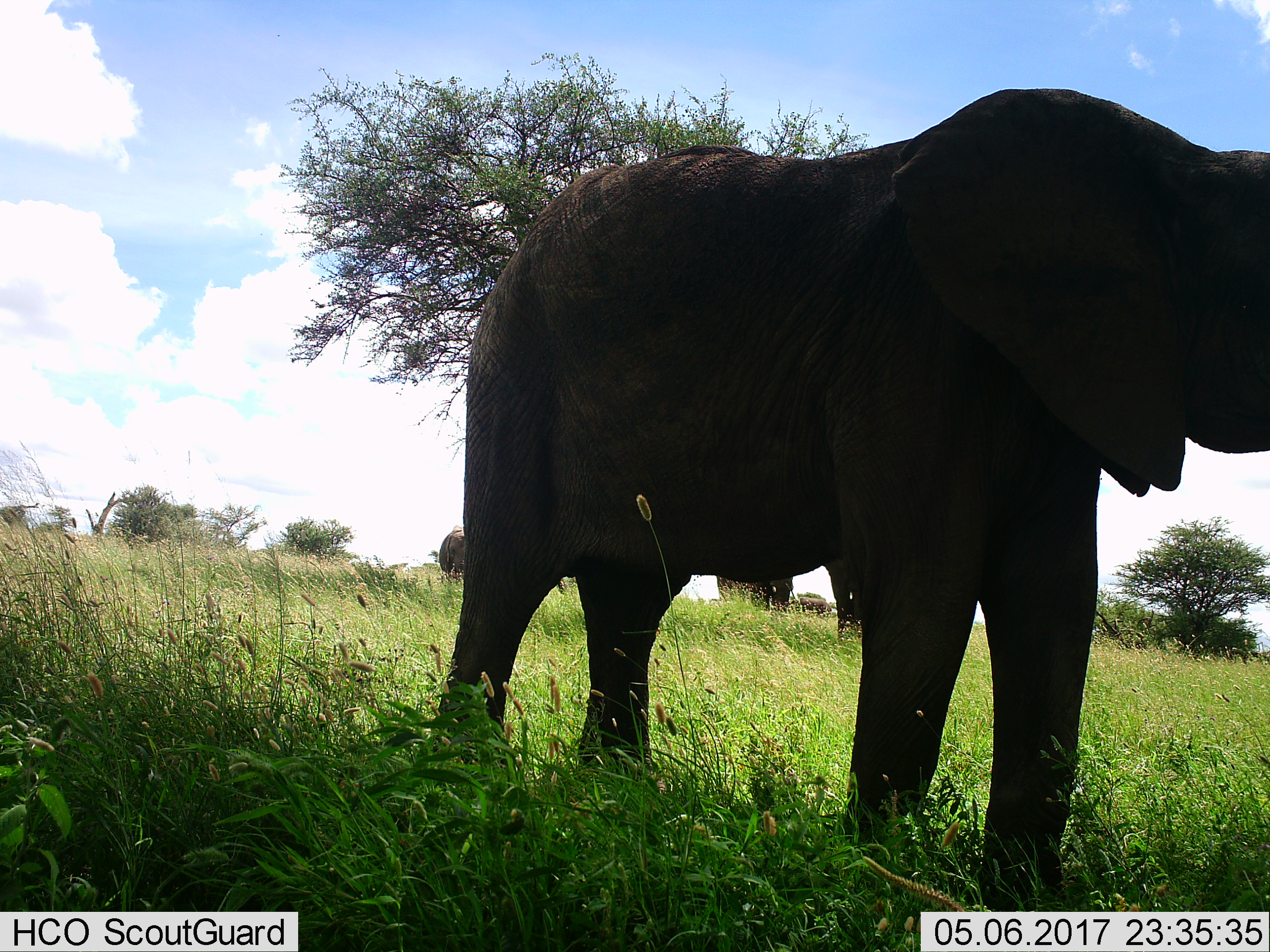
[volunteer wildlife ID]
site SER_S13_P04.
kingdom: Animalia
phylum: Chordata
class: Mammalia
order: Proboscidea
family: Elephantidae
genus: Loxodonta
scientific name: Loxodonta africana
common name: african bush elephant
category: elephant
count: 4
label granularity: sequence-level